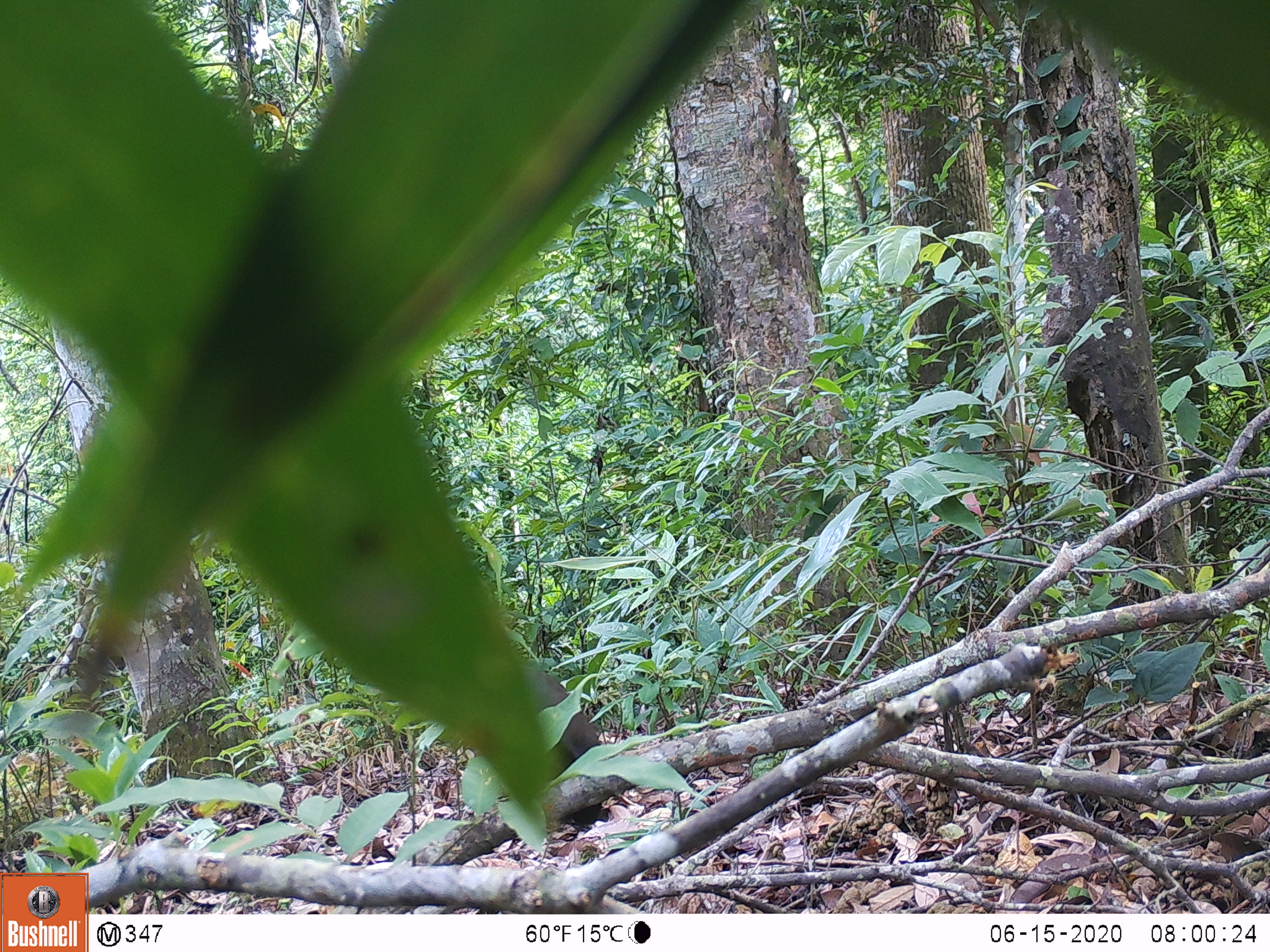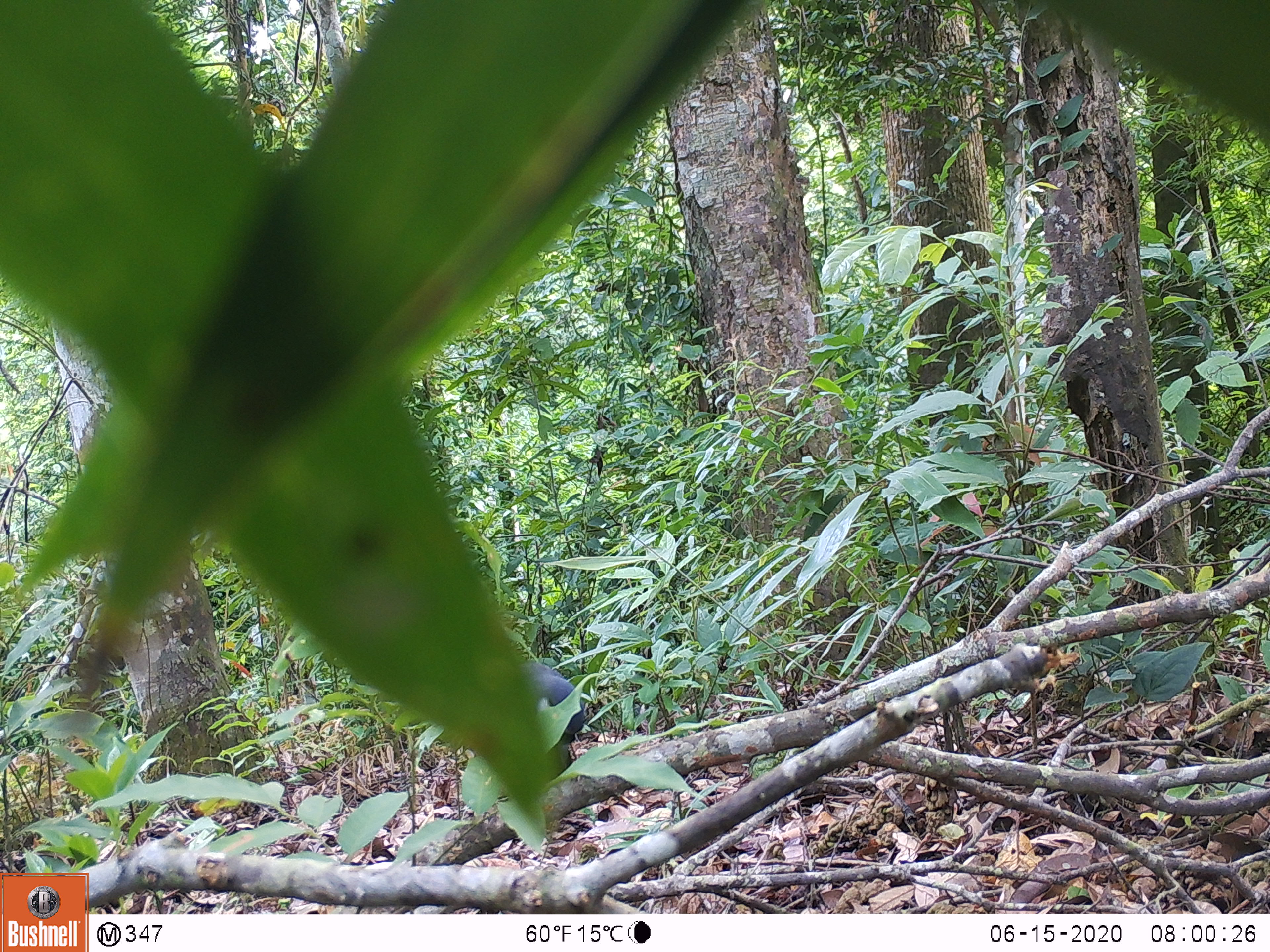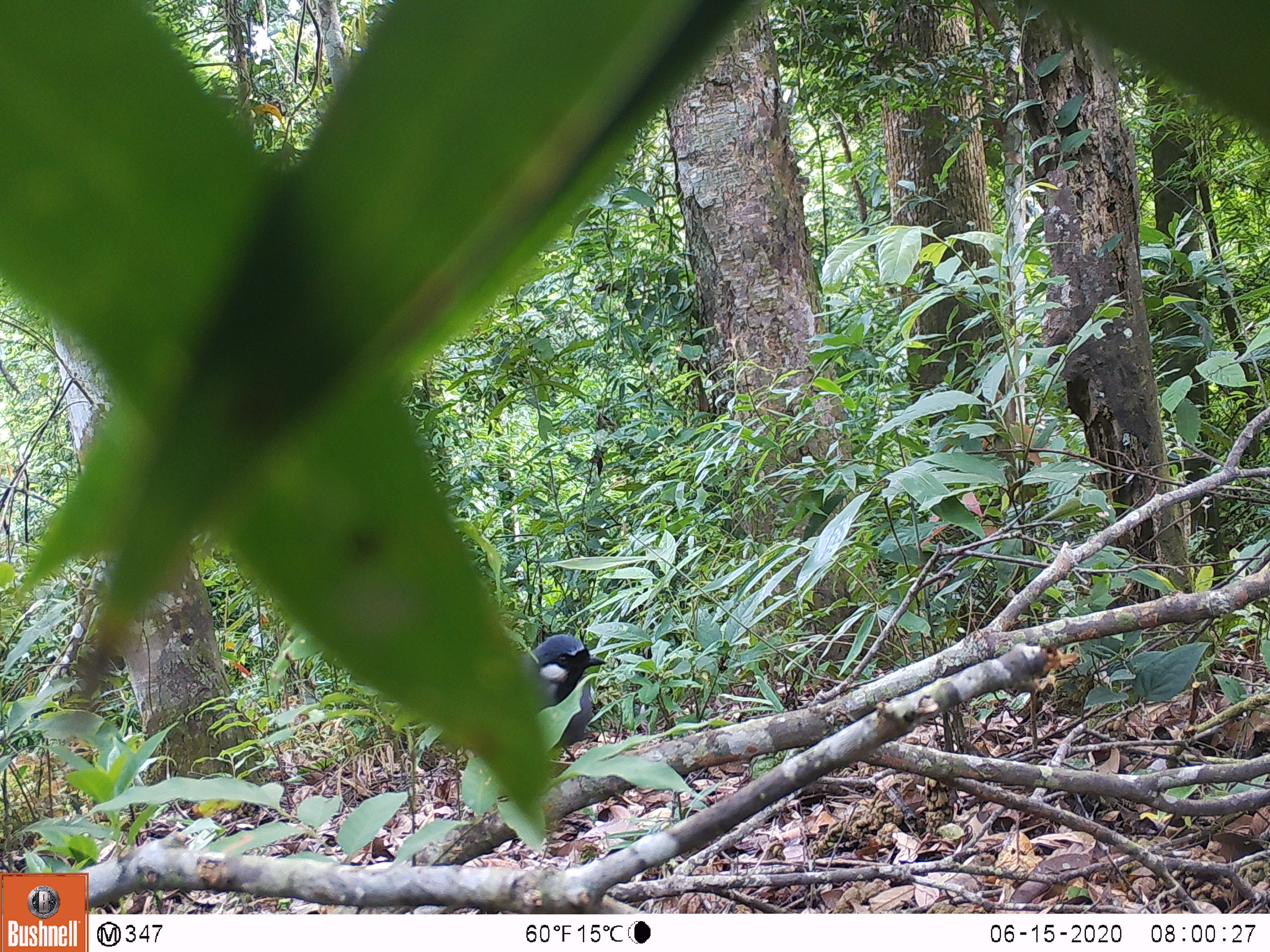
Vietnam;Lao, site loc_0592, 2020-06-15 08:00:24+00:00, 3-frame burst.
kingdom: Animalia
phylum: Chordata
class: Aves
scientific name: Aves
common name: bird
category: unidentified bird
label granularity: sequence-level